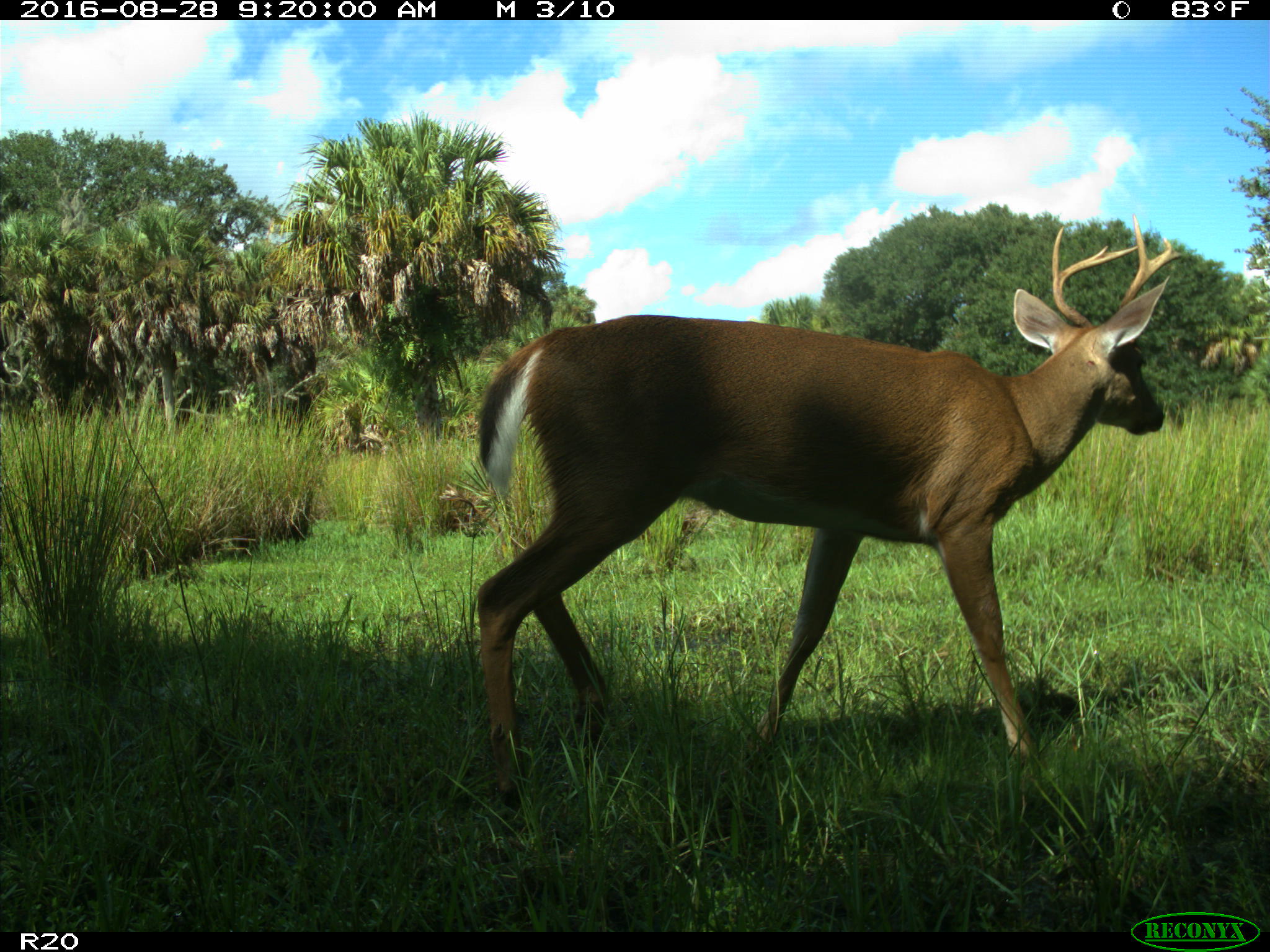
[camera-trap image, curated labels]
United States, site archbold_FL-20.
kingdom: Animalia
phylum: Chordata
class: Mammalia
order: Artiodactyla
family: Cervidae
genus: Odocoileus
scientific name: Odocoileus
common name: deer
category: unidentified deer